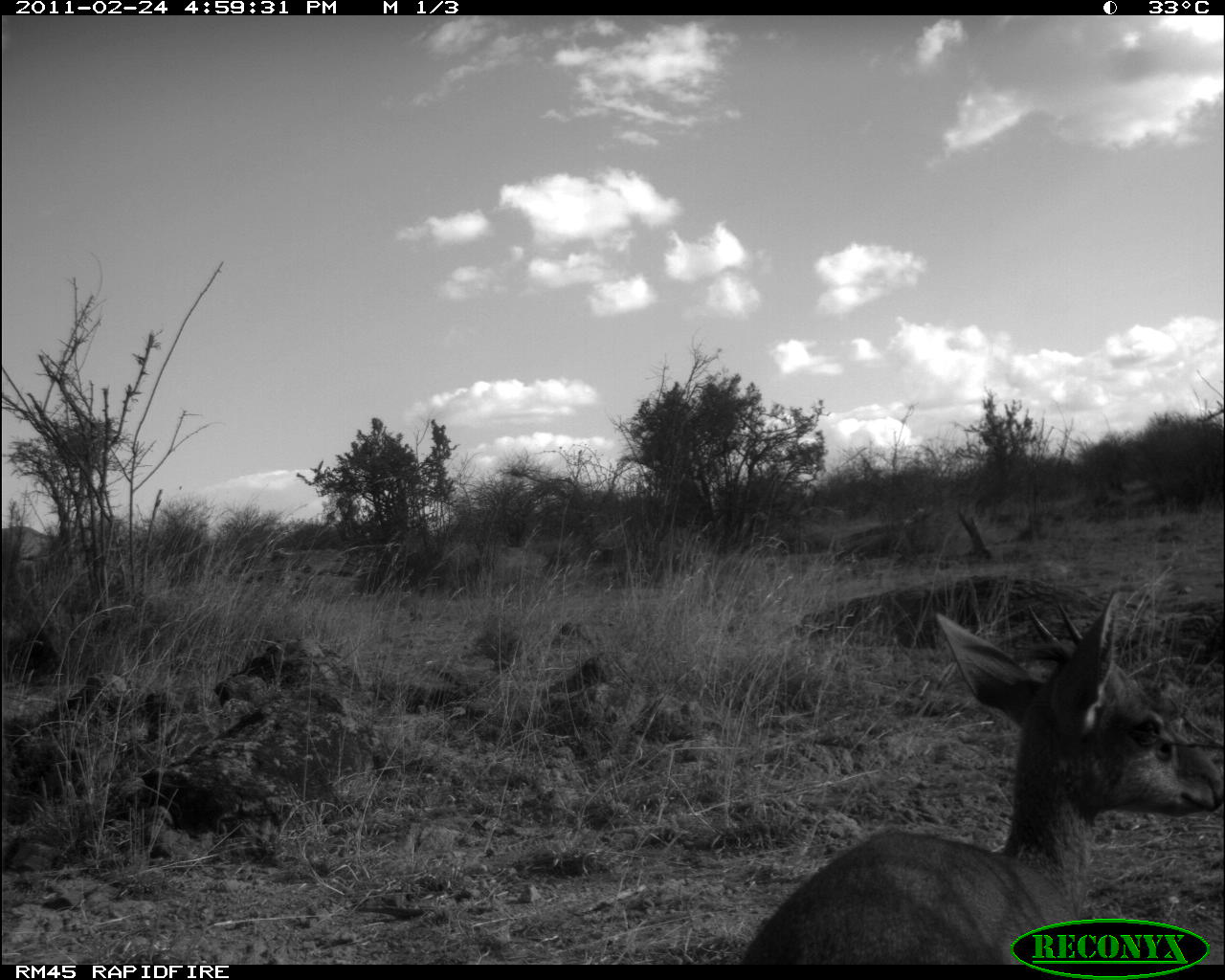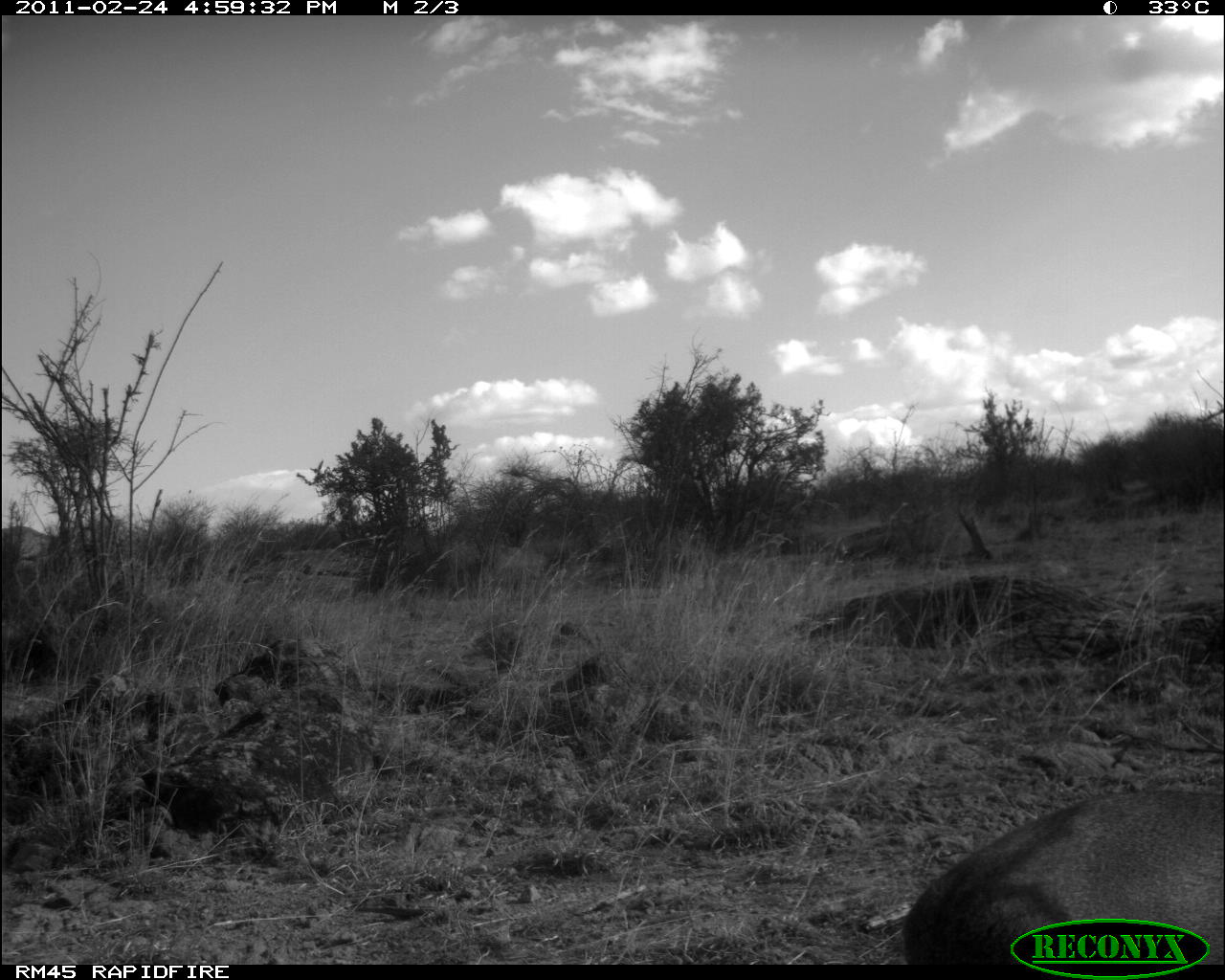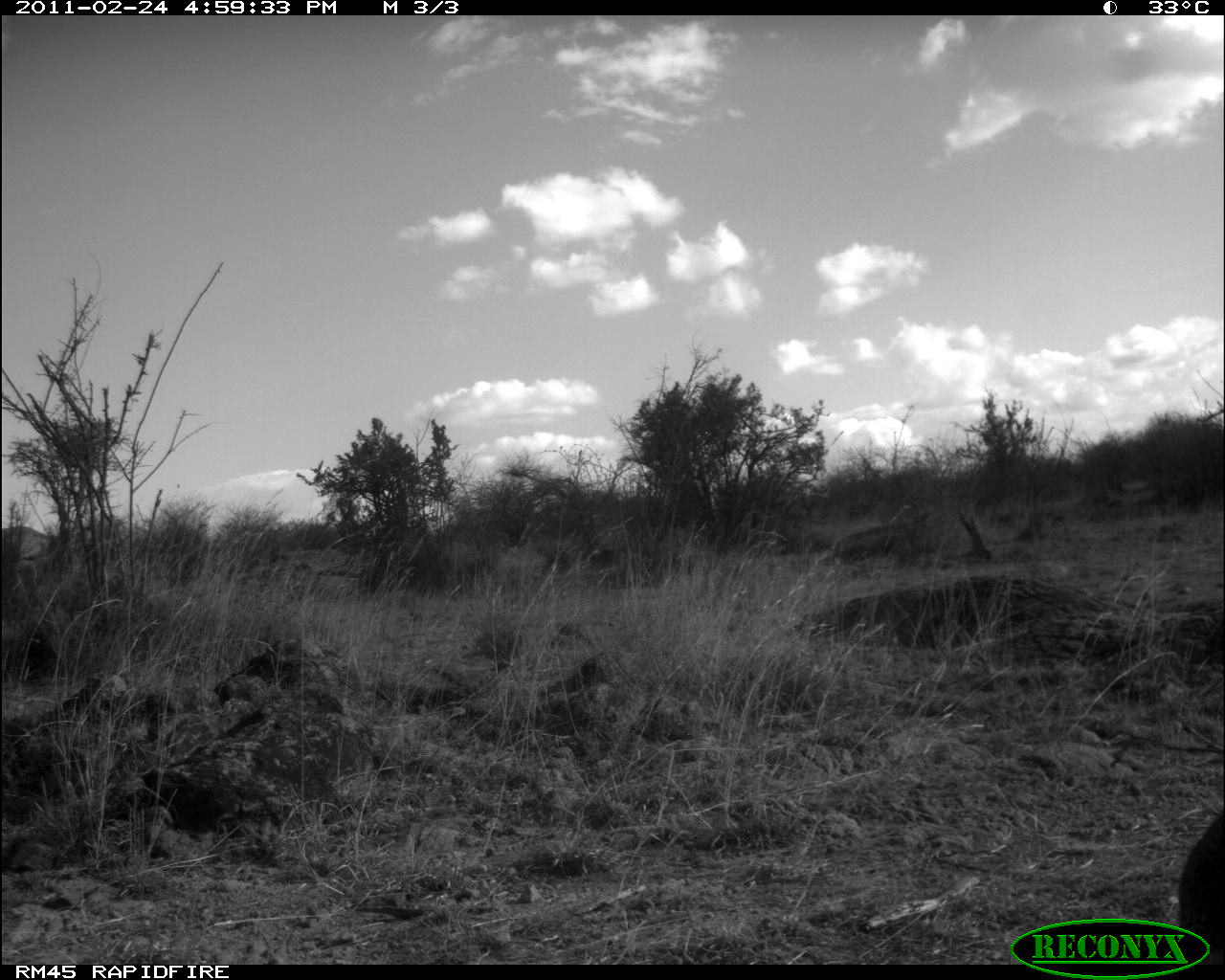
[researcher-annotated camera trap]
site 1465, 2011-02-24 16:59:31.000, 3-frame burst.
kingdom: Animalia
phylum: Chordata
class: Mammalia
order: Artiodactyla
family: Bovidae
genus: Madoqua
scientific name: Madoqua guentheri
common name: günther's dik-dik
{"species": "Madoqua guentheri (günther's dik-dik)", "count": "1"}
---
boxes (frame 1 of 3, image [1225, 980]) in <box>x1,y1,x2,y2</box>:
madoqua guentheri: <box>735,588,1222,965</box>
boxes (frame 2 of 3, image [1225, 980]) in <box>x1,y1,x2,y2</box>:
madoqua guentheri: <box>903,792,1224,964</box>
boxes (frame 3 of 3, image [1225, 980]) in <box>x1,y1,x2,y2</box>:
madoqua guentheri: <box>1179,803,1223,961</box>